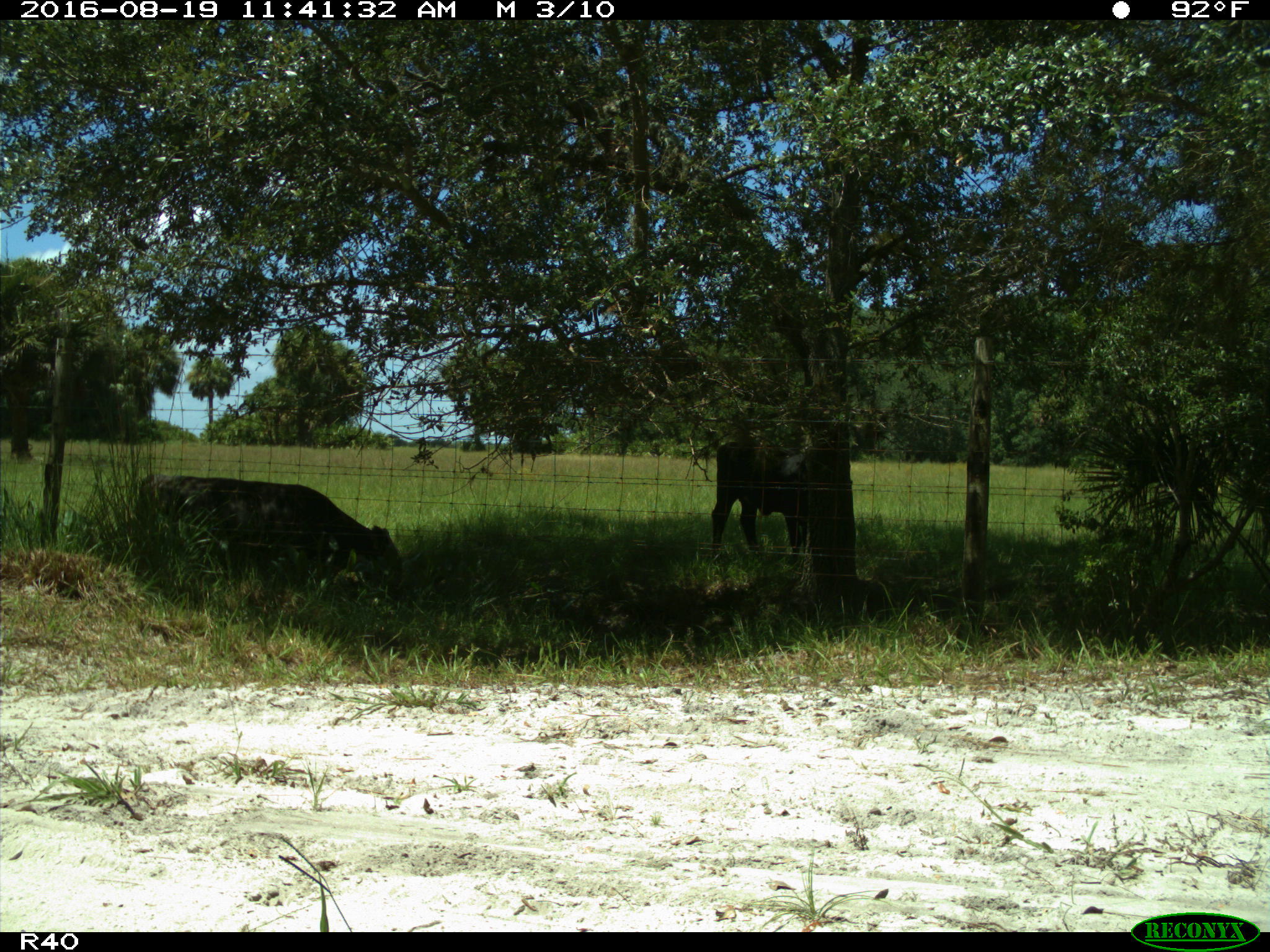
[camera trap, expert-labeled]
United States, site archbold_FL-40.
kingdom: Animalia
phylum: Chordata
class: Mammalia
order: Artiodactyla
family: Bovidae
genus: Bos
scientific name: Bos taurus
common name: domestic cow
Bos taurus (domestic cow).